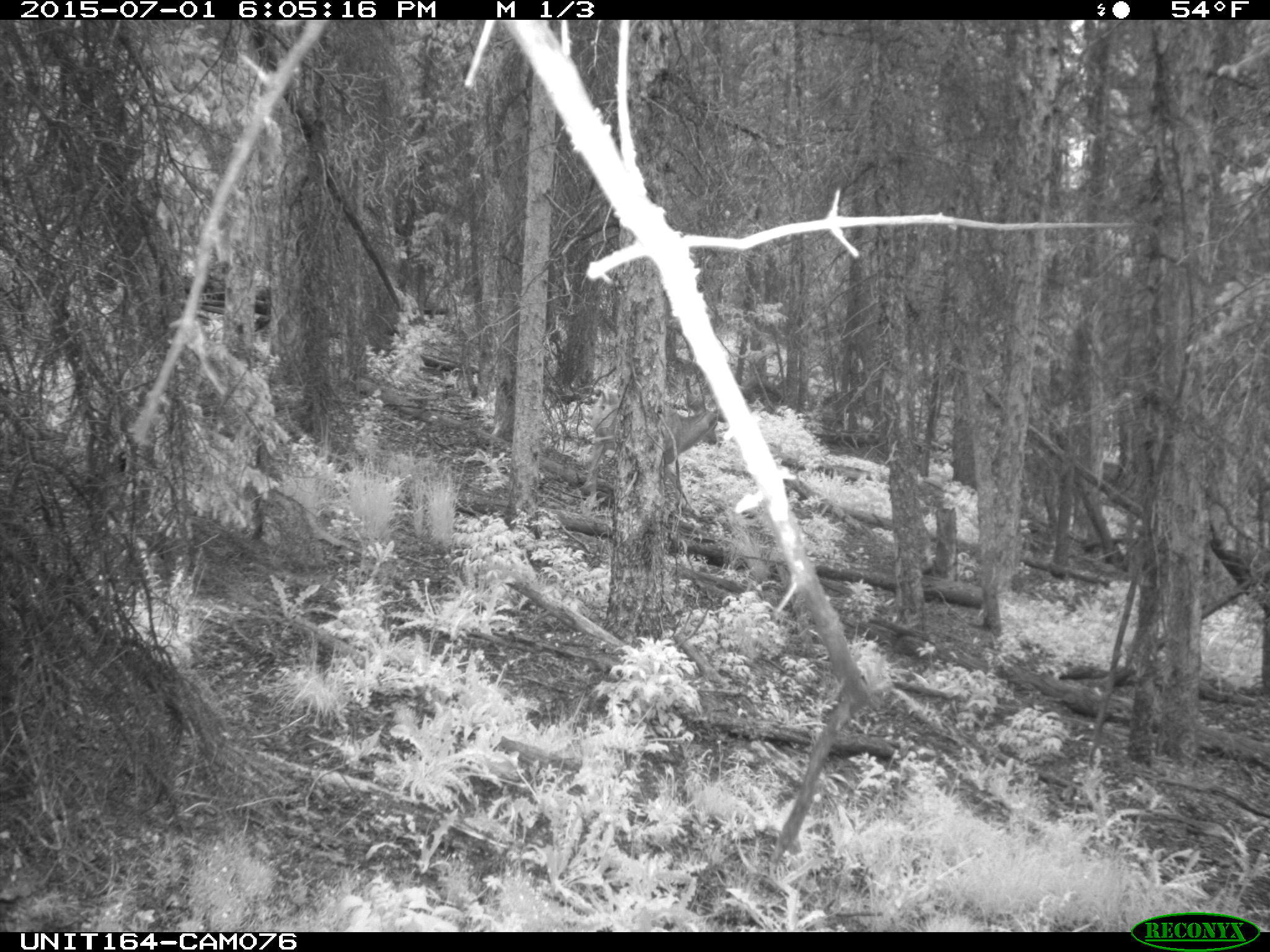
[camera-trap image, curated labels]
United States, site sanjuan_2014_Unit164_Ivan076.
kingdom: Animalia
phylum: Chordata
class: Mammalia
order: Artiodactyla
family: Cervidae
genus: Odocoileus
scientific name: Odocoileus hemionus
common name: mule deer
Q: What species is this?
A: Odocoileus hemionus (mule deer).